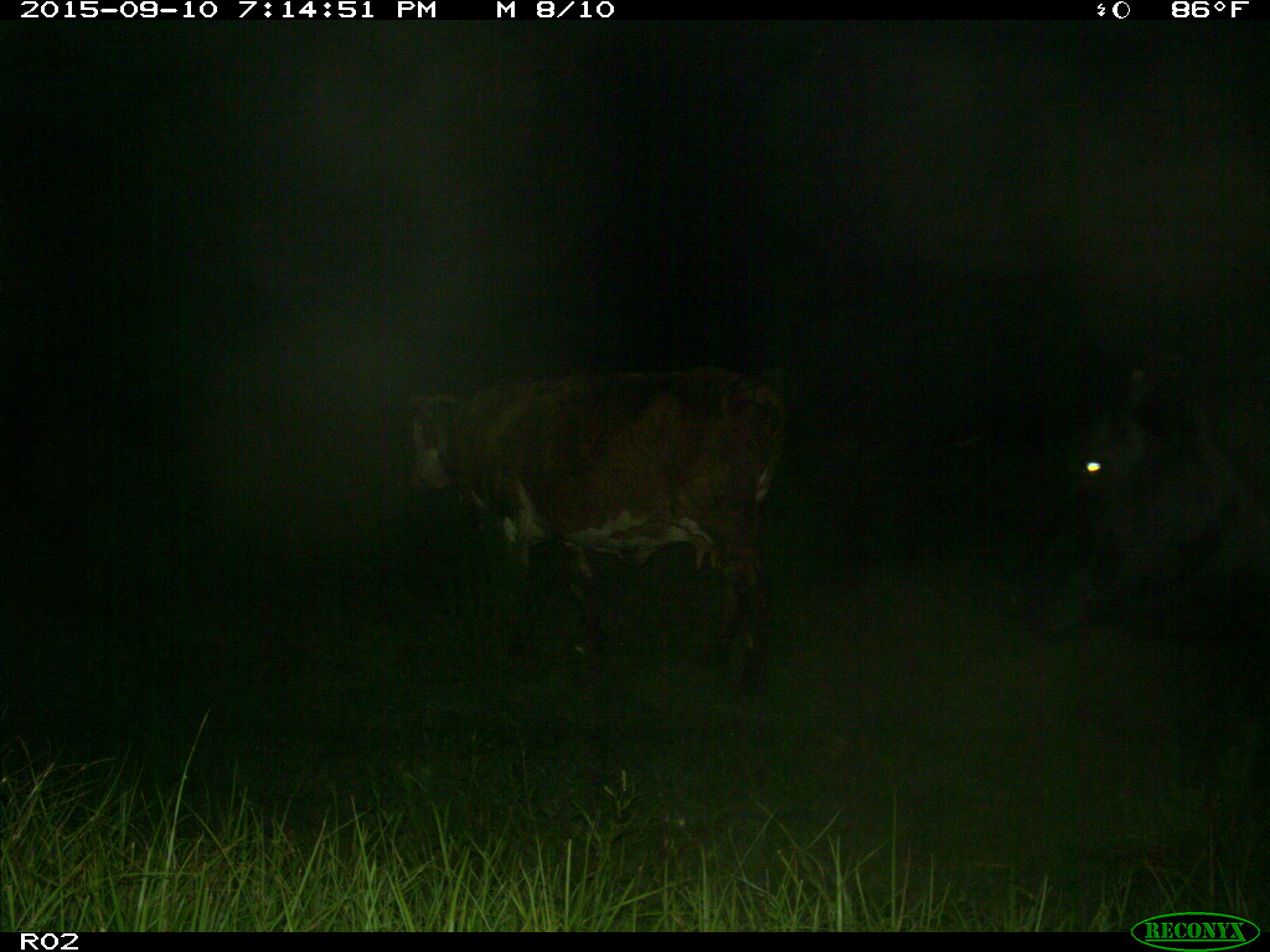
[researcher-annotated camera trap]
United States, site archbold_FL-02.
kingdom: Animalia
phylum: Chordata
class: Mammalia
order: Artiodactyla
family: Bovidae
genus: Bos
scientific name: Bos taurus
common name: domestic cow